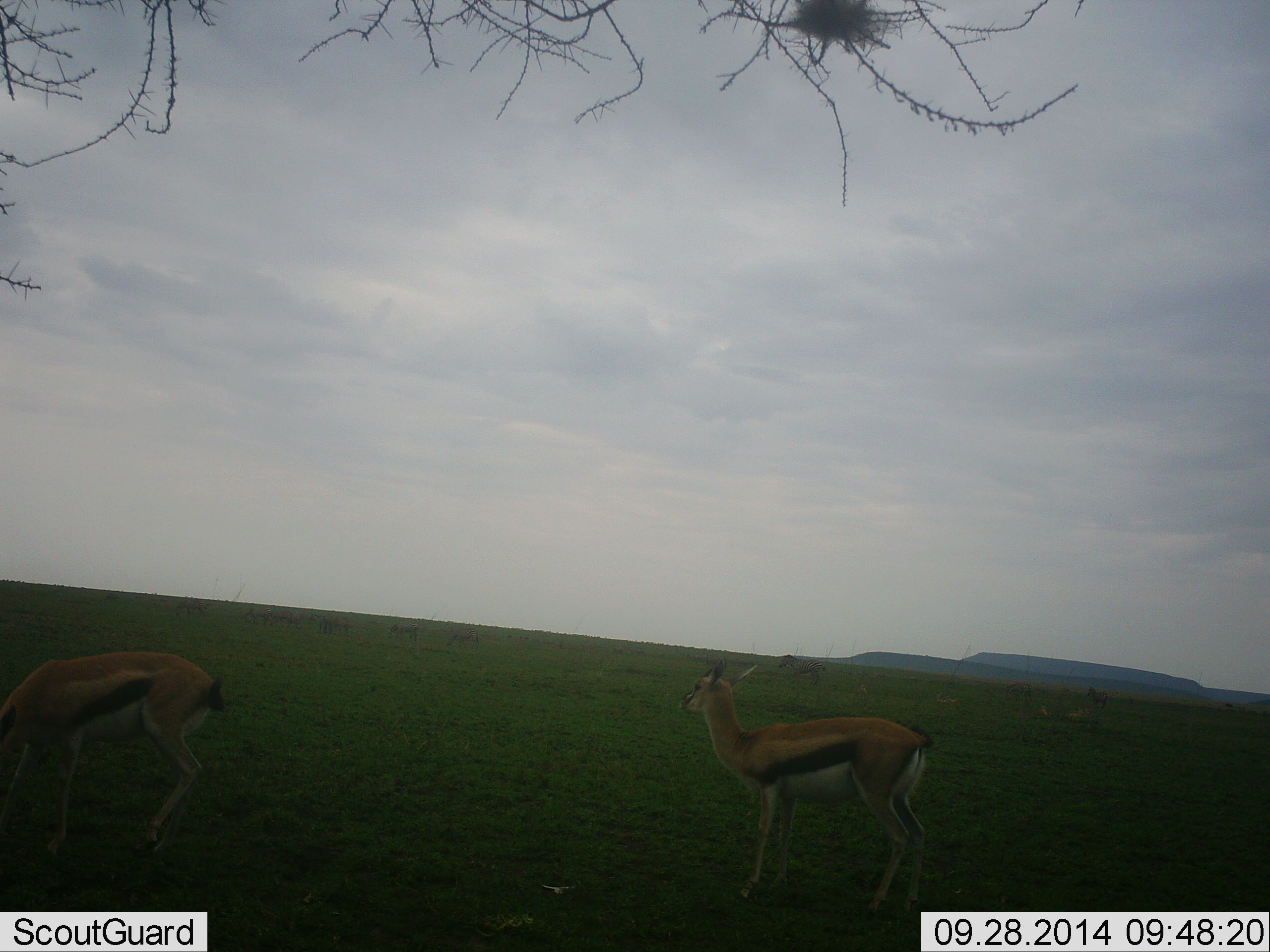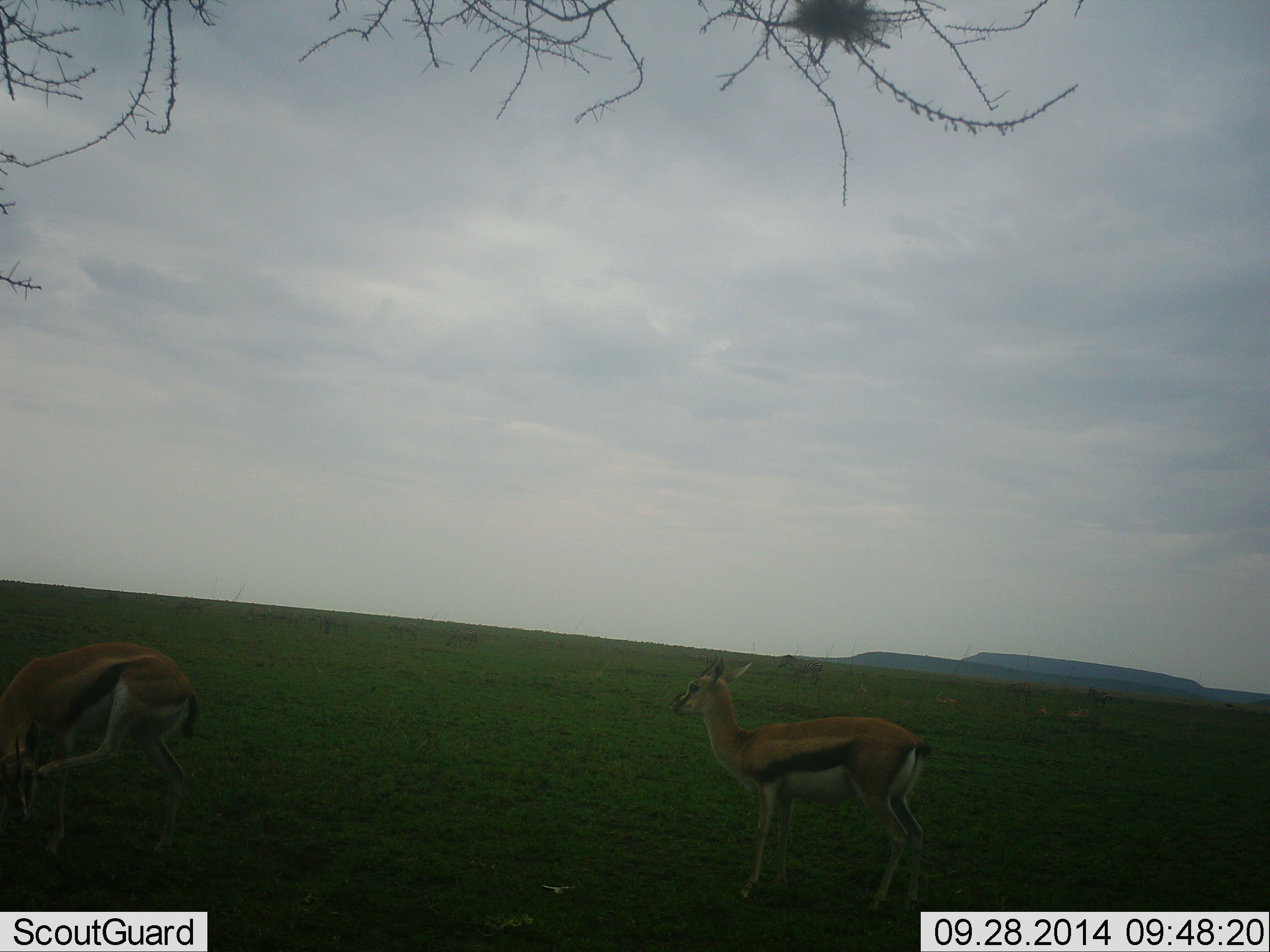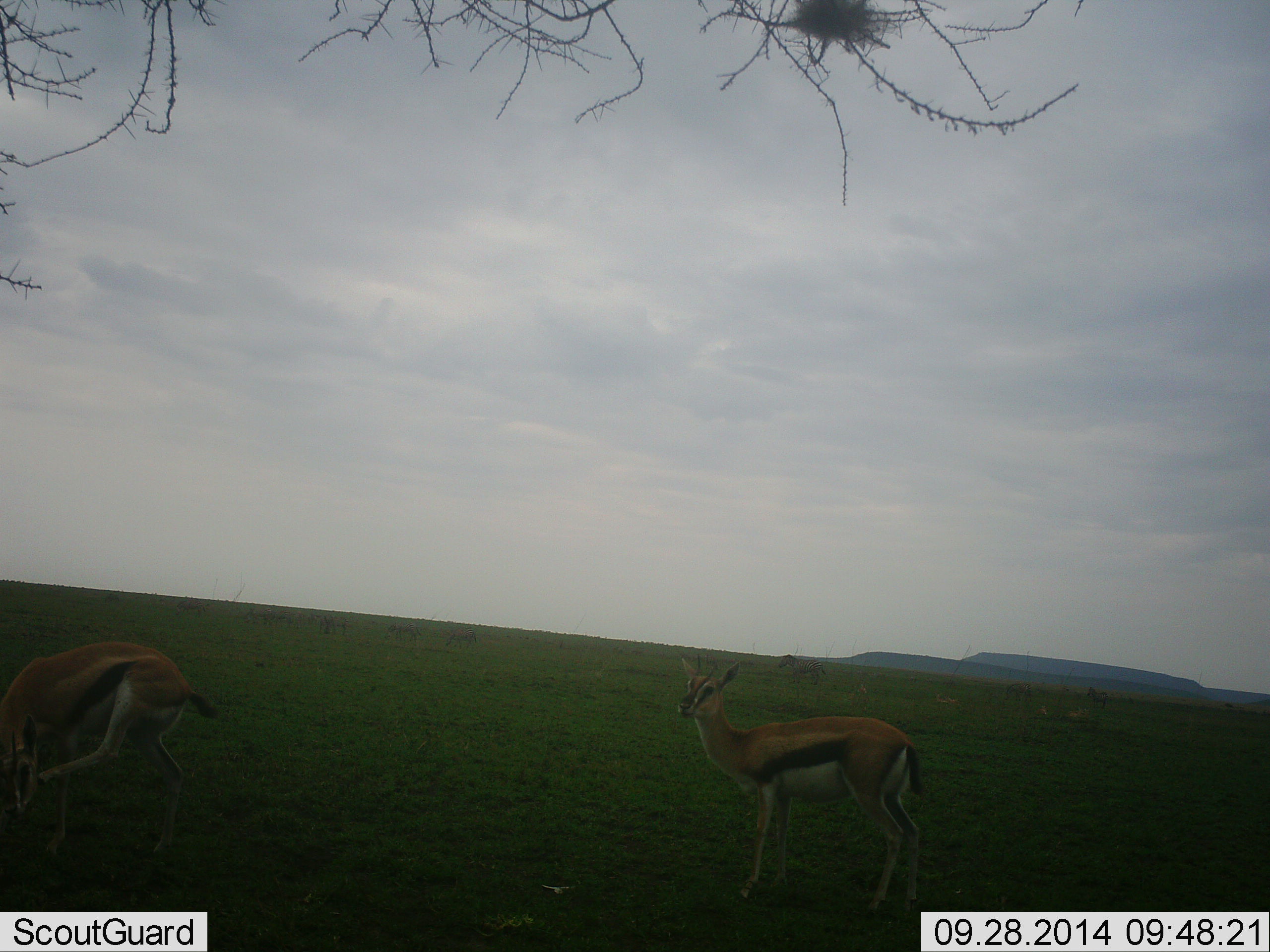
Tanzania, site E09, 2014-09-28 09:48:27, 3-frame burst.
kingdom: Animalia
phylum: Chordata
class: Mammalia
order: Artiodactyla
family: Bovidae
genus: Eudorcas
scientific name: Eudorcas thomsonii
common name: thomson's gazelle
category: gazellethomsons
Gazellethomsons (thomson's gazelle) (Eudorcas thomsonii), count 2. Behavior (volunteer vote fractions): standing 100%, resting 0%, moving 0%, interacting 0%. Young present (vote fraction): 0%. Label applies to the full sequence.